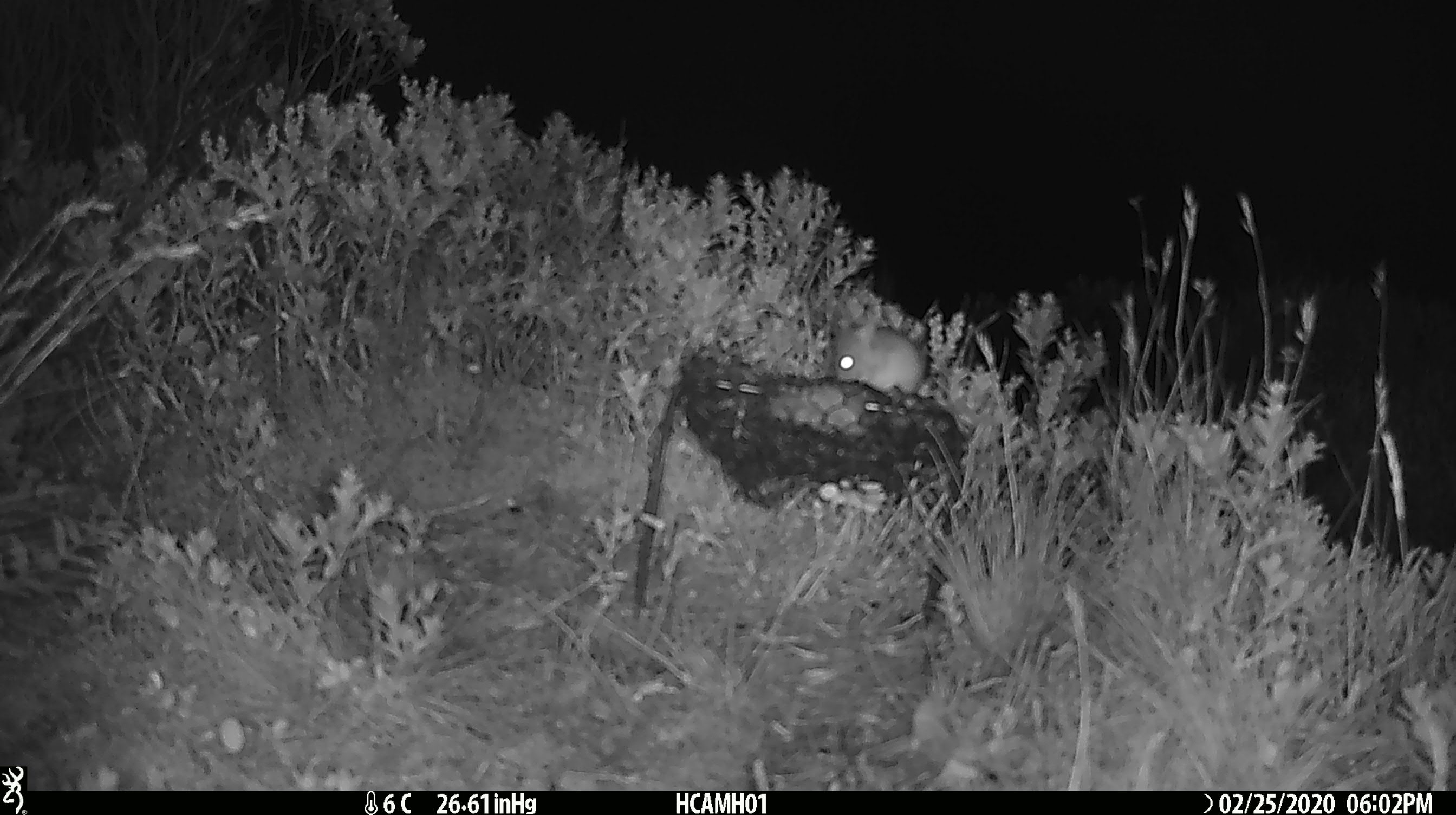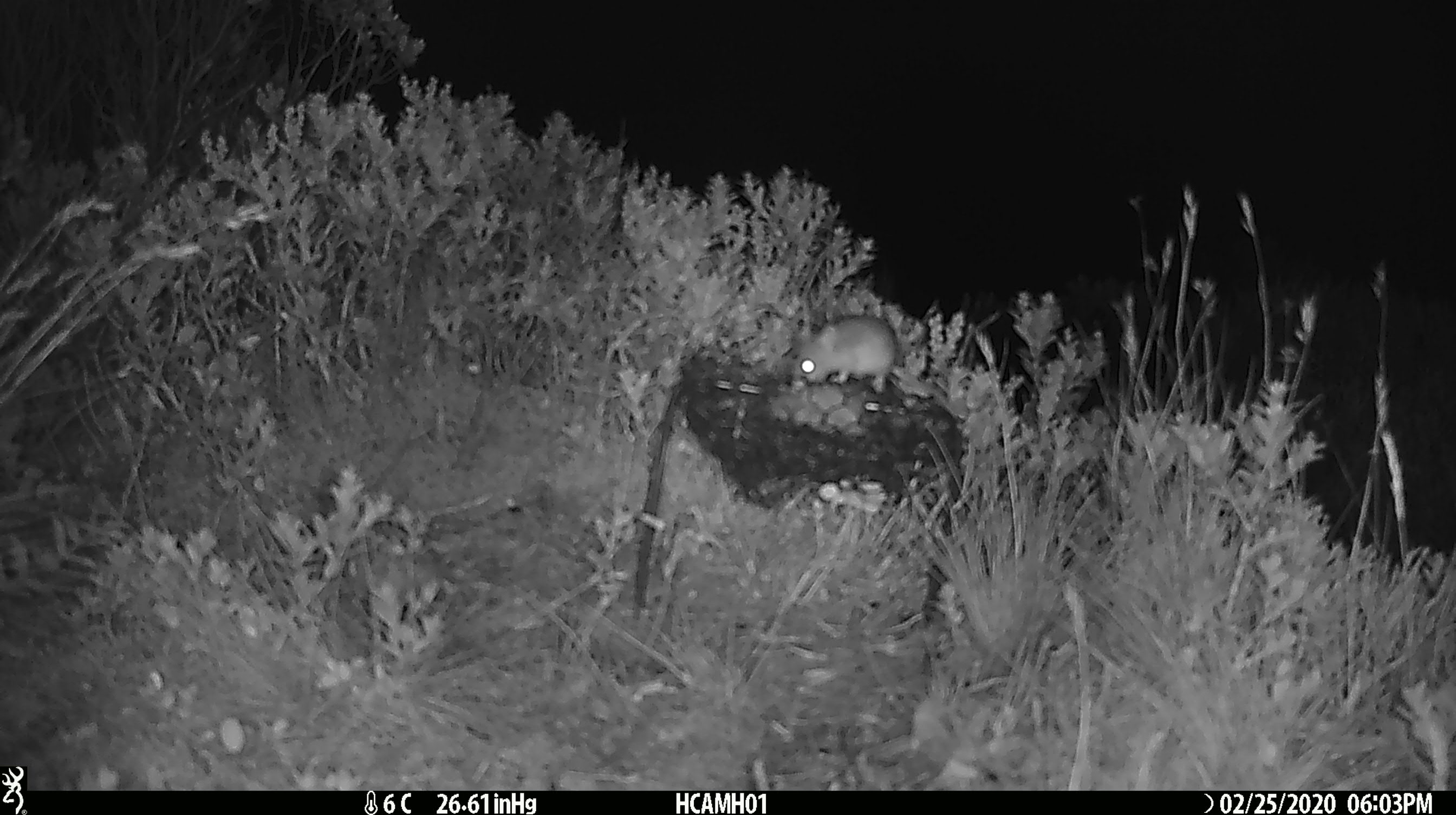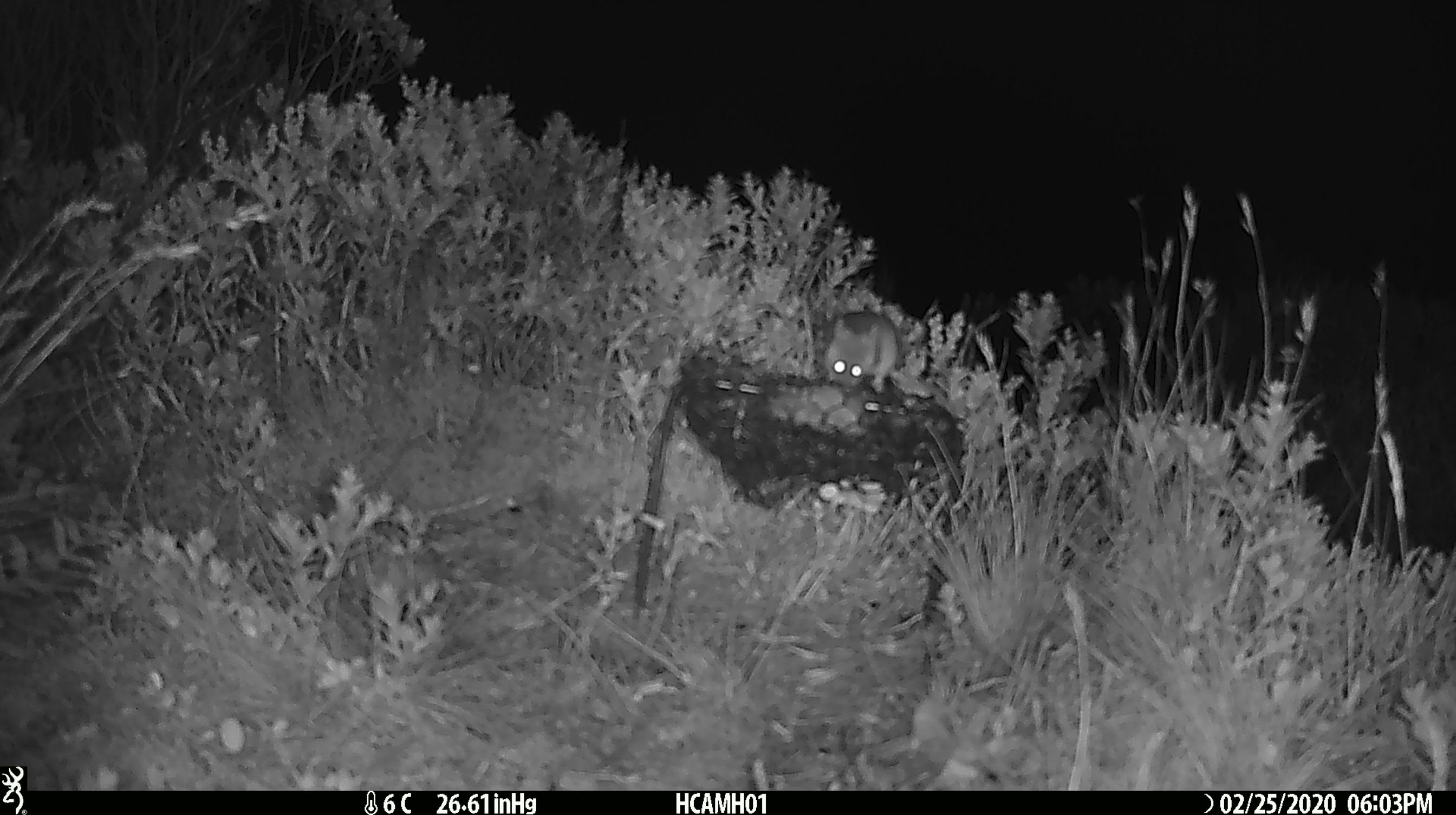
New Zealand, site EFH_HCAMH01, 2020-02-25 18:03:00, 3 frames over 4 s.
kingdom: Animalia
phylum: Chordata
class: Mammalia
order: Rodentia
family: Muridae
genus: Mus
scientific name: Mus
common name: mouse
Mouse (Mus).